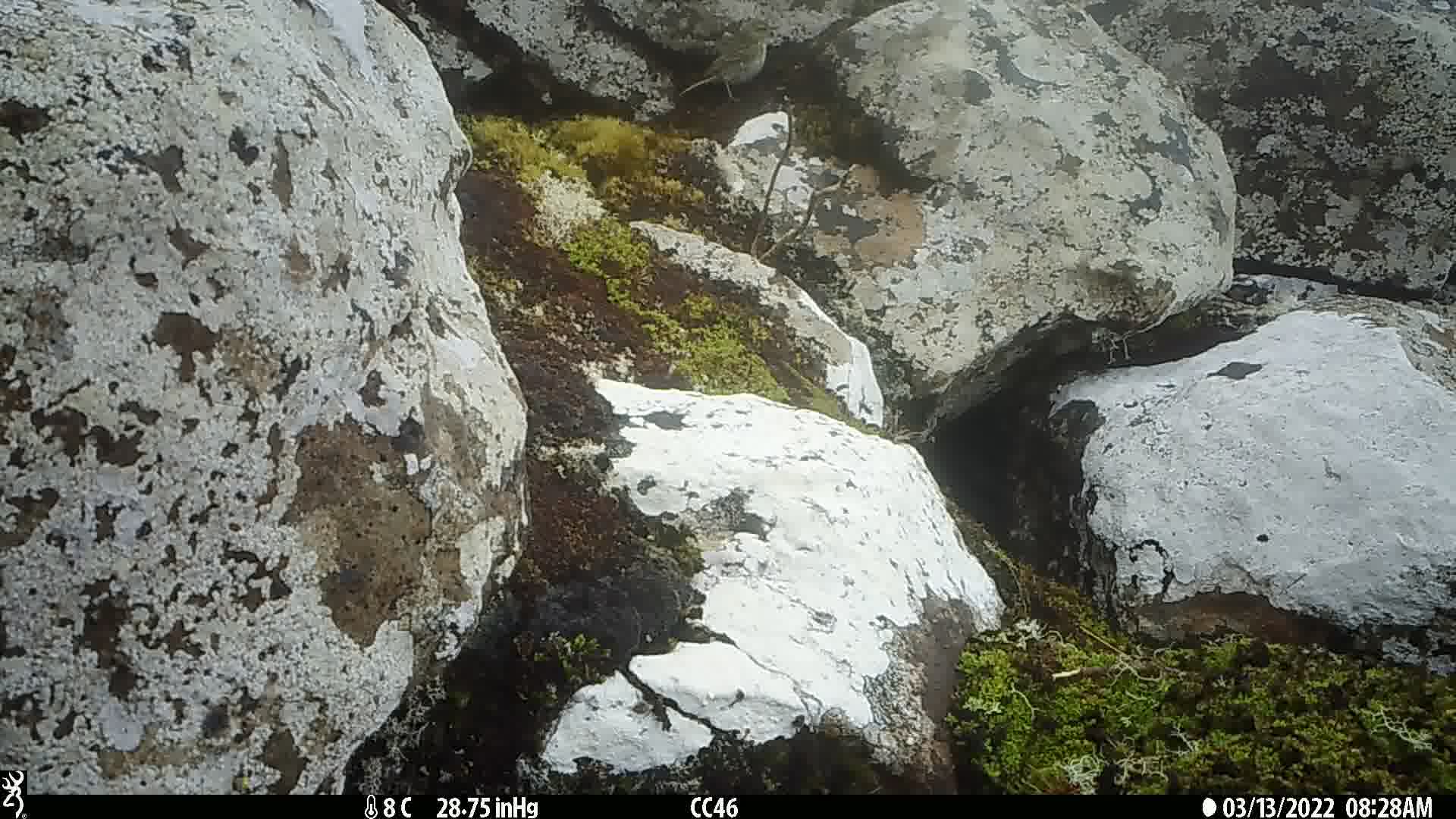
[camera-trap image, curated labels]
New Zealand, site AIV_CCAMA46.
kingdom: Animalia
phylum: Chordata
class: Aves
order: Passeriformes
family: Motacillidae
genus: Anthus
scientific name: Anthus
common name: pipit